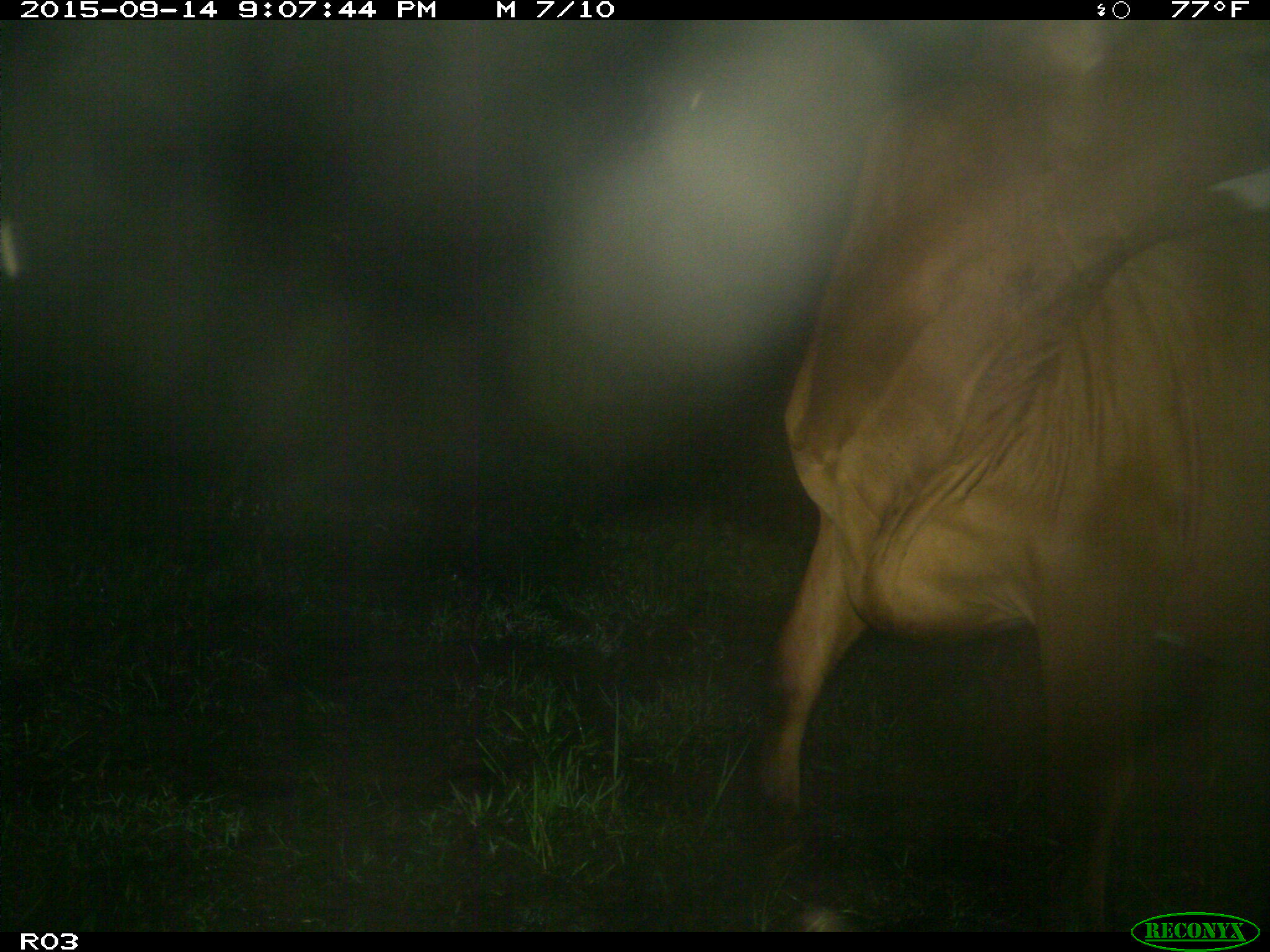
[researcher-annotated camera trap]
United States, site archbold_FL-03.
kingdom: Animalia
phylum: Chordata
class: Mammalia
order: Artiodactyla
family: Bovidae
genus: Bos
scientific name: Bos taurus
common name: domestic cow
Bos taurus (domestic cow).